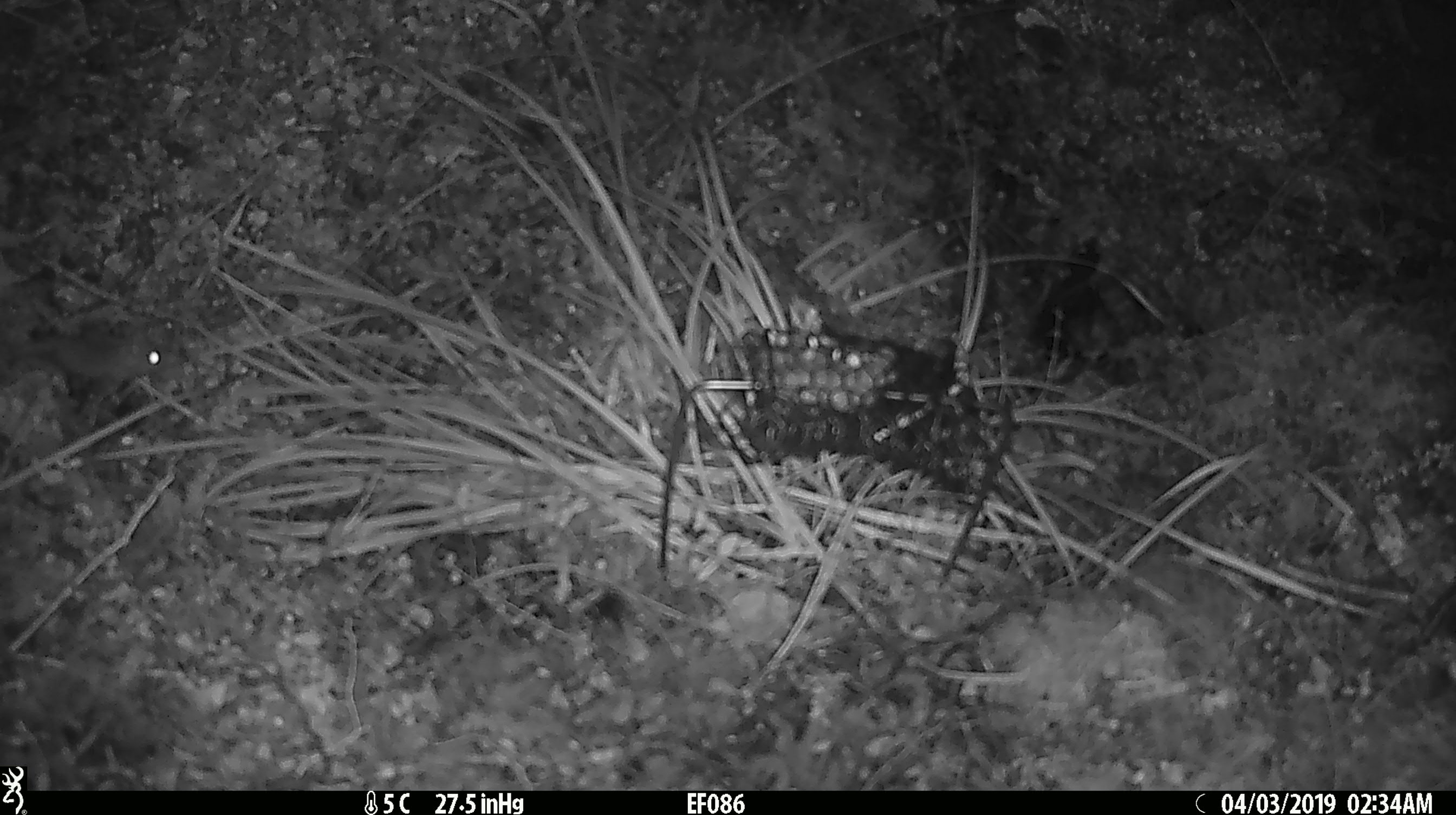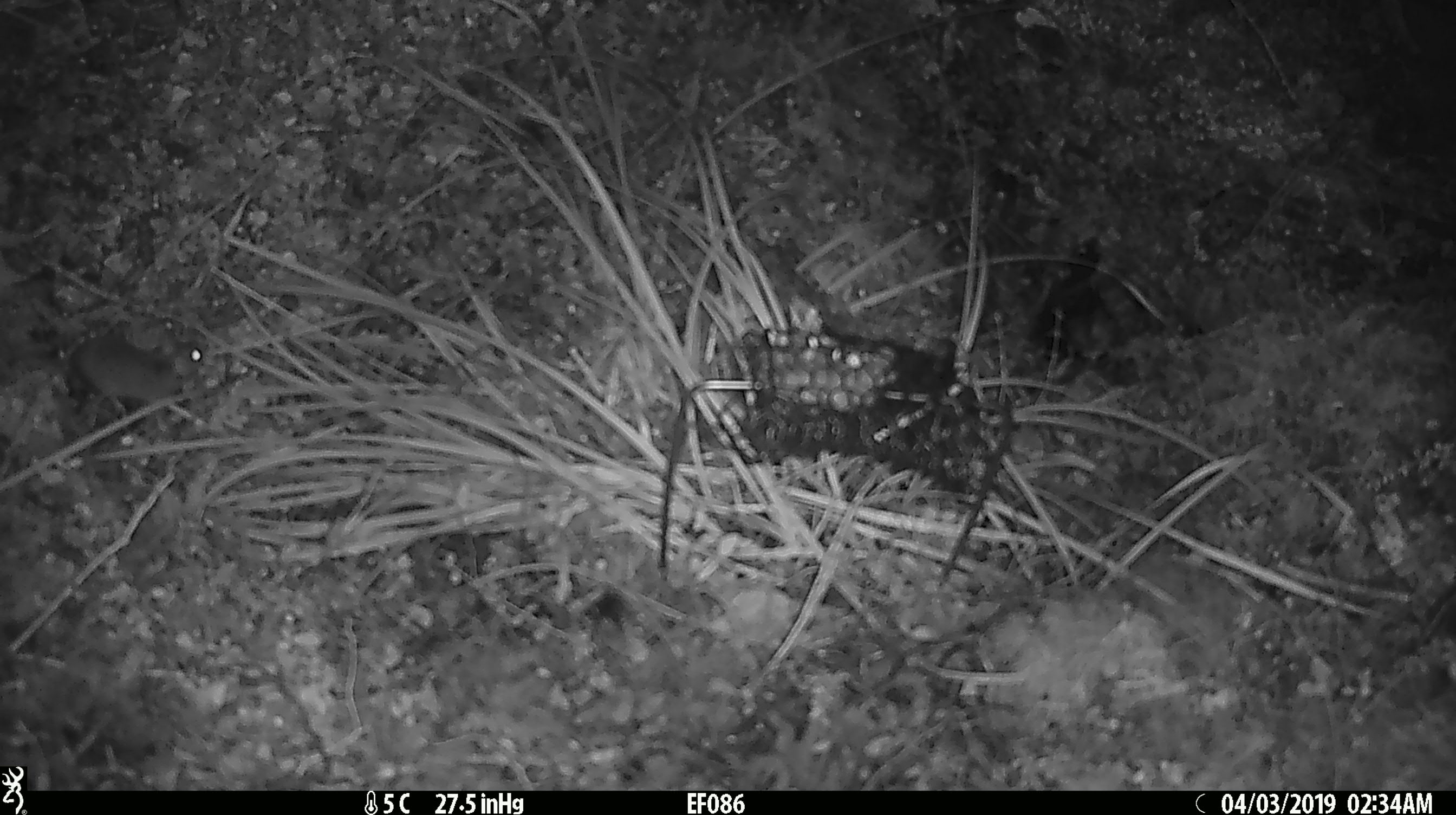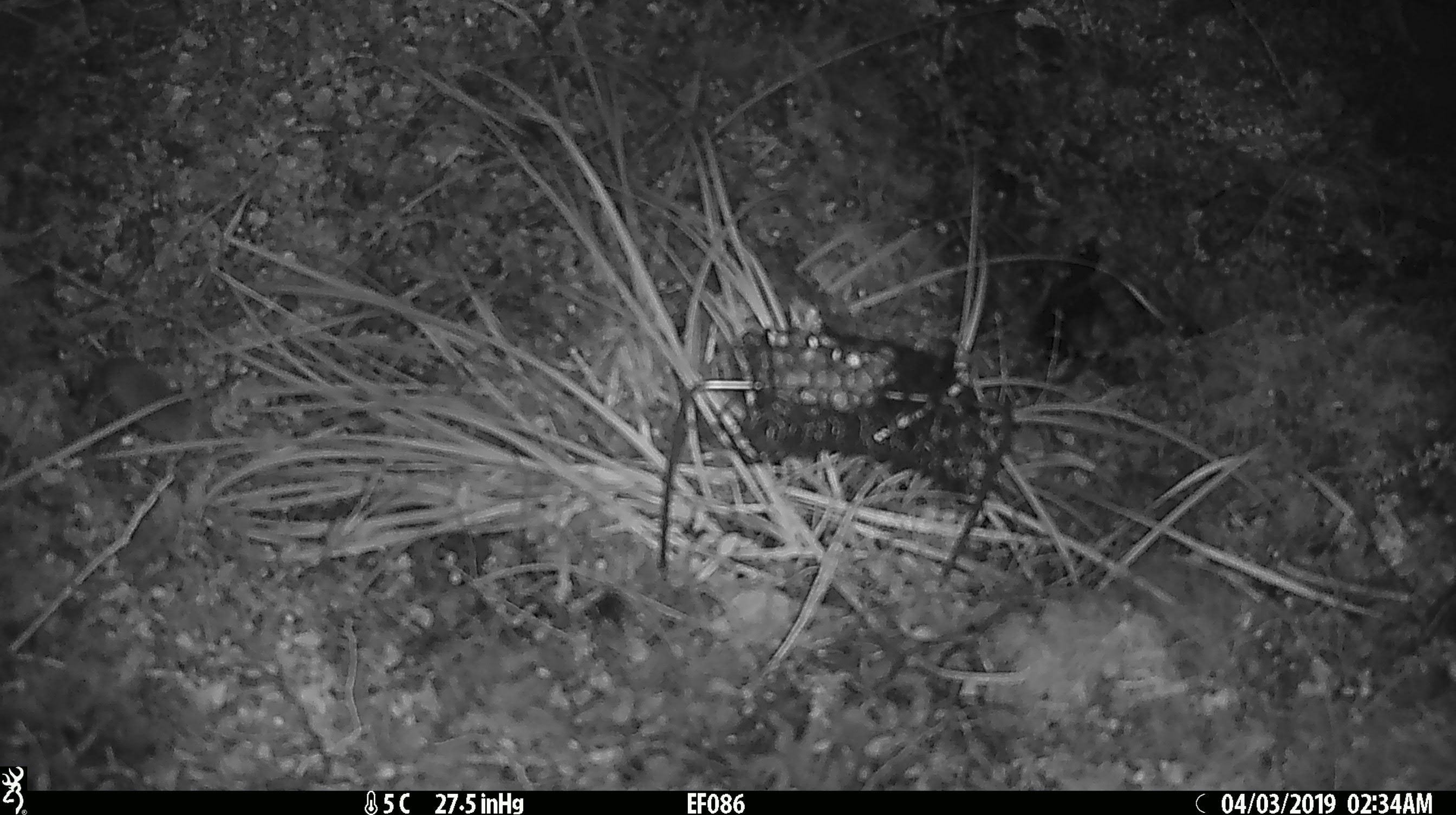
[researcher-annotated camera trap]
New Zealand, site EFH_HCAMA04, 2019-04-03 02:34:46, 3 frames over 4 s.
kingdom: Animalia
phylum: Chordata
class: Mammalia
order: Rodentia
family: Muridae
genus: Mus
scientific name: Mus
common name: mouse